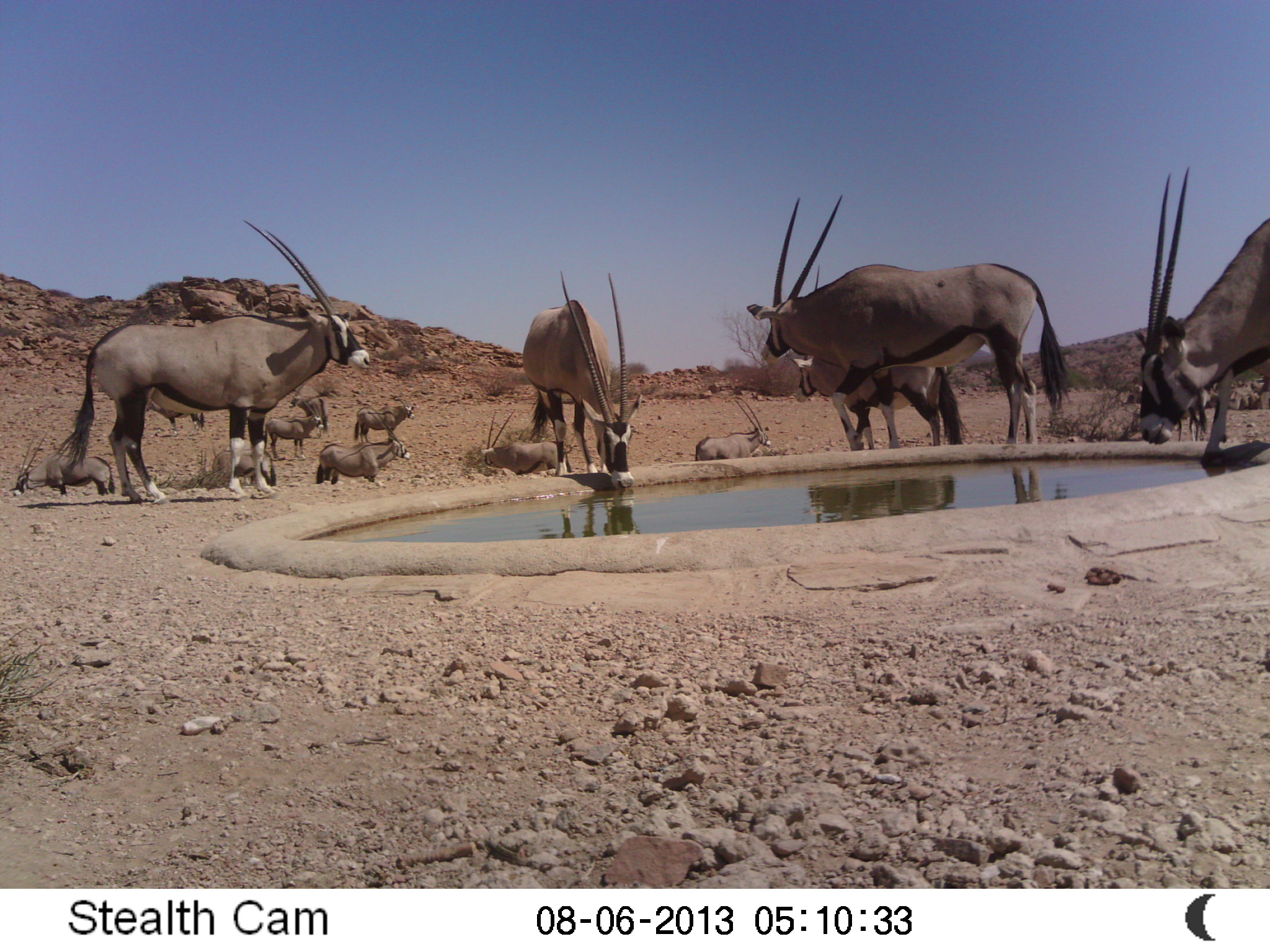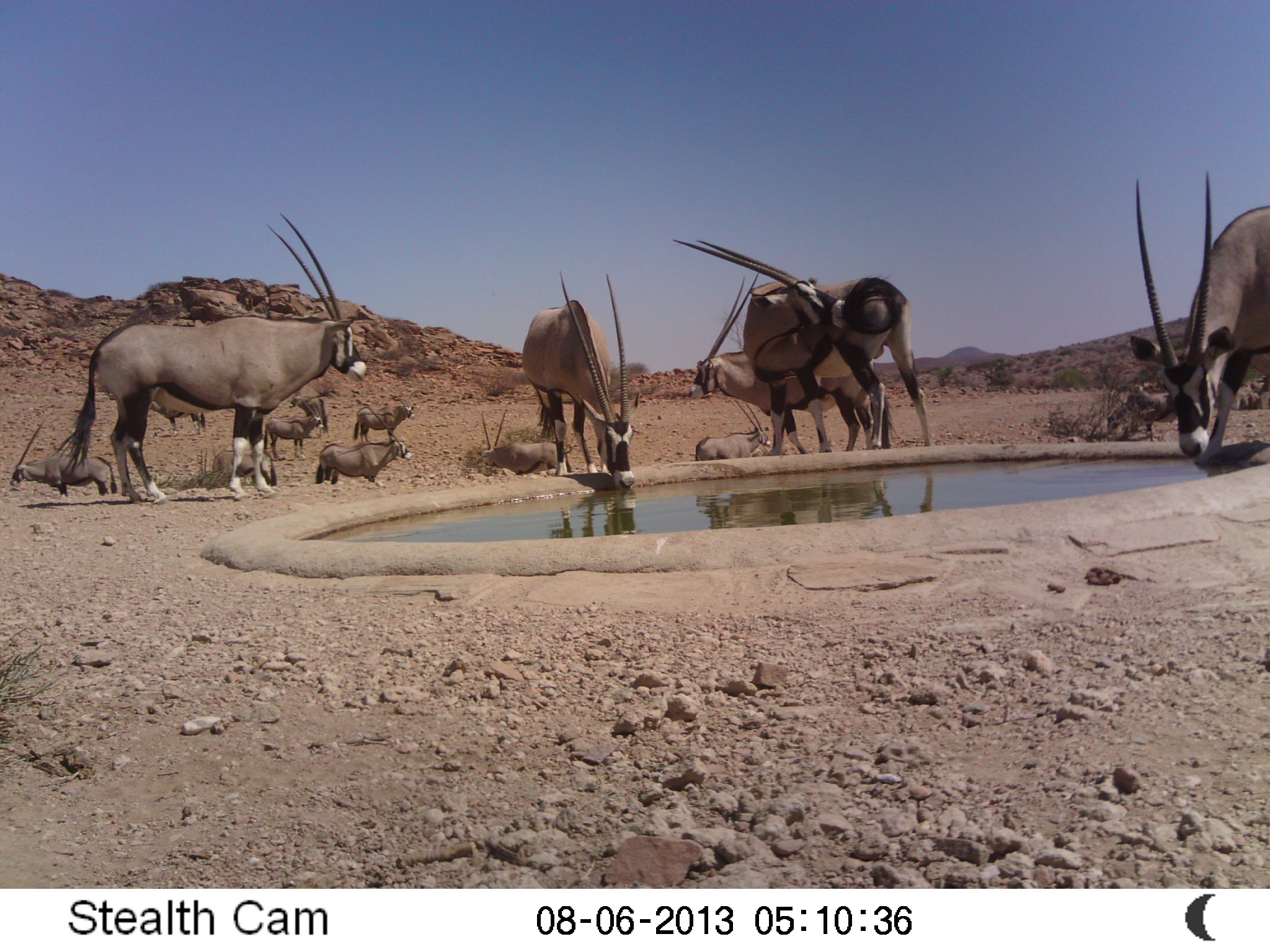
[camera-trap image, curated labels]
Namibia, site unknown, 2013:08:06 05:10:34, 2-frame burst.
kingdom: Animalia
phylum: Chordata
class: Mammalia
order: Artiodactyla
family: Bovidae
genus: Oryx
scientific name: Oryx gazella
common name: gemsbok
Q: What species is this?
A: Oryx gazella (gemsbok).